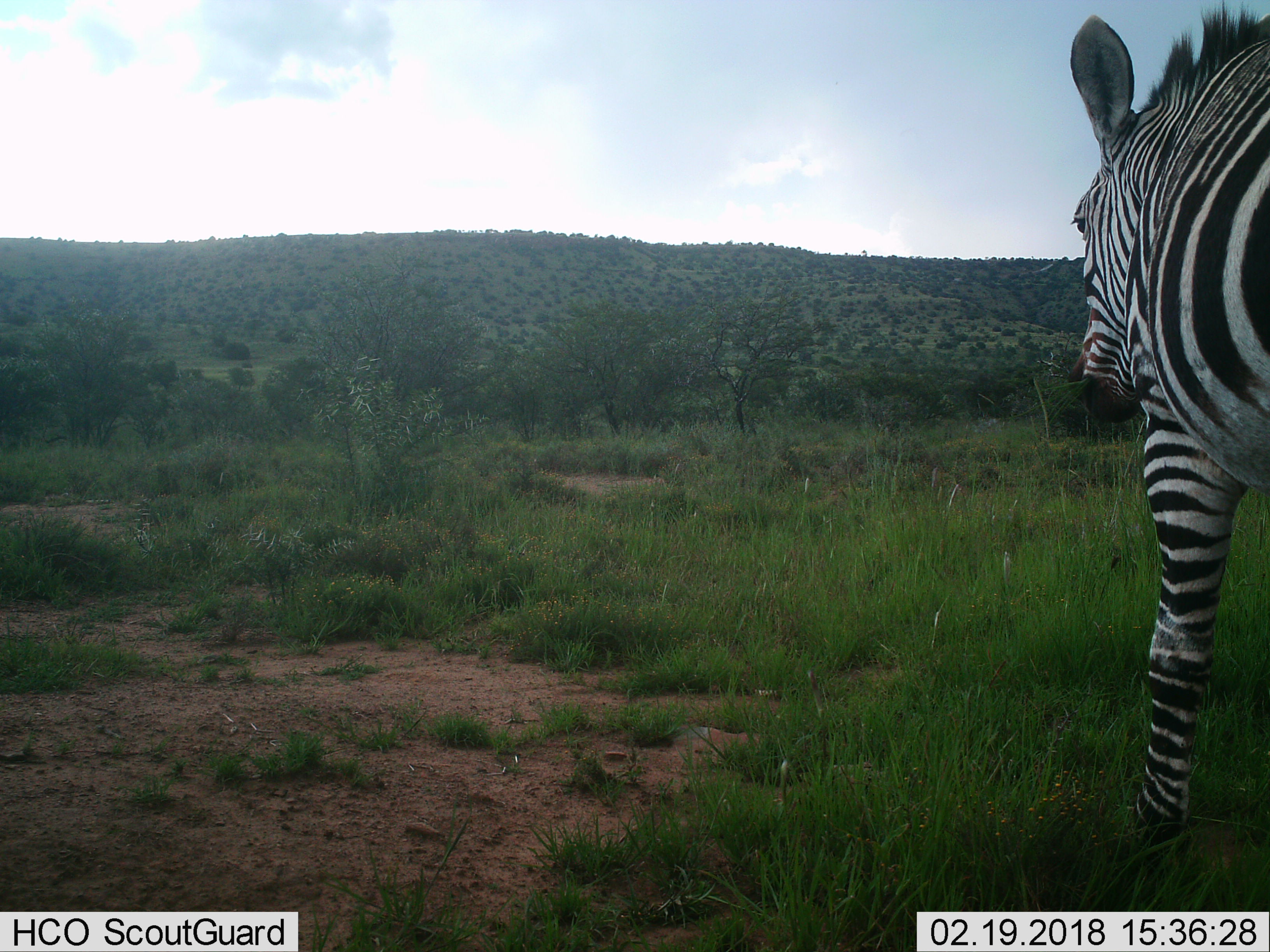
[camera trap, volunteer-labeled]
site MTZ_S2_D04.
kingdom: Animalia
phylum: Chordata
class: Mammalia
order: Perissodactyla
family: Equidae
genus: Equus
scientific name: Equus zebra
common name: mountain zebra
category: zebramountain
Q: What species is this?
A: Zebramountain (mountain zebra) (Equus zebra).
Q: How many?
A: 1.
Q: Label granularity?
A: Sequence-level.